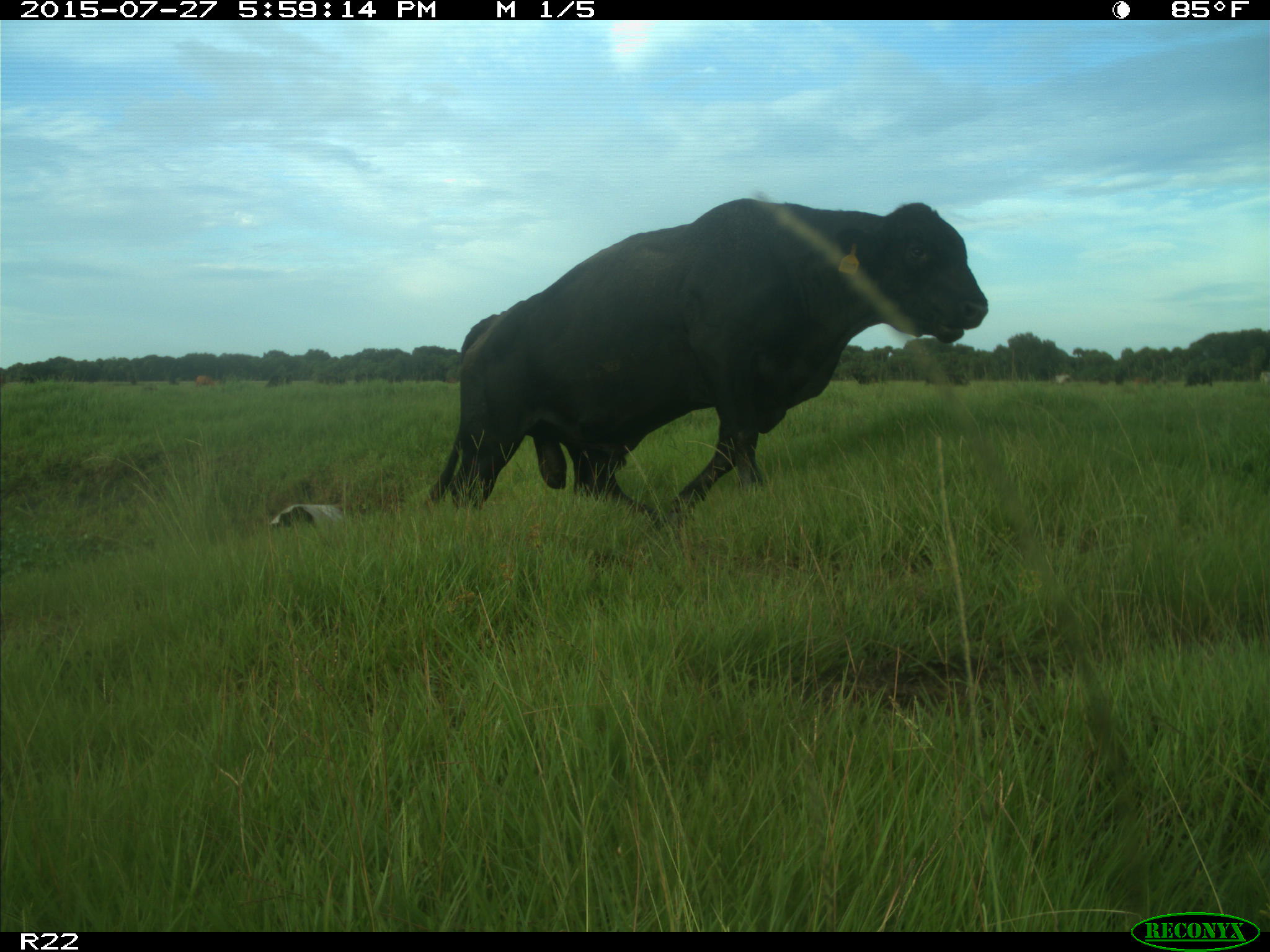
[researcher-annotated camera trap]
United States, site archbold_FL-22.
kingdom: Animalia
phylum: Chordata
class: Mammalia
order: Artiodactyla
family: Bovidae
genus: Bos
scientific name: Bos taurus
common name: domestic cow